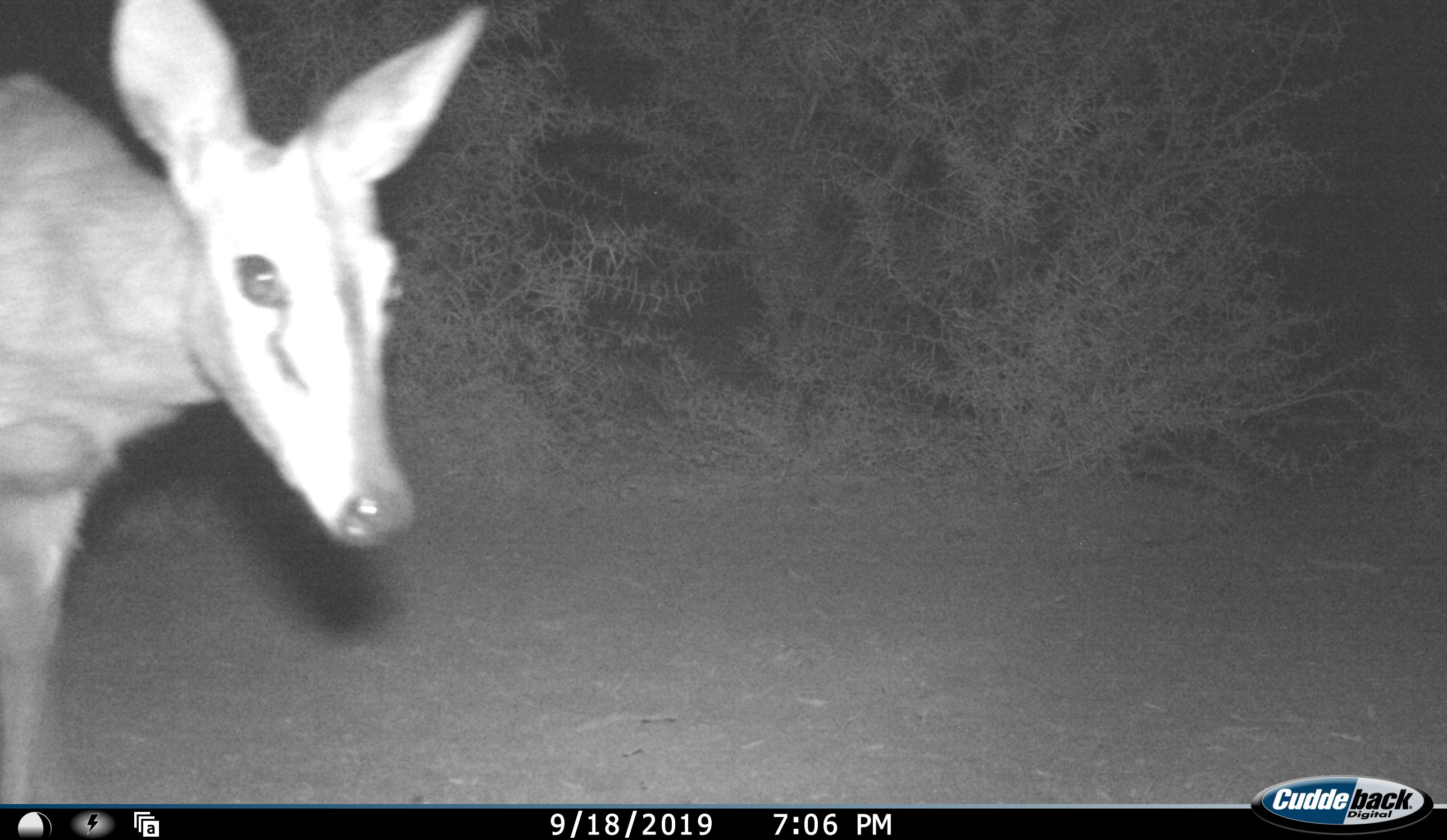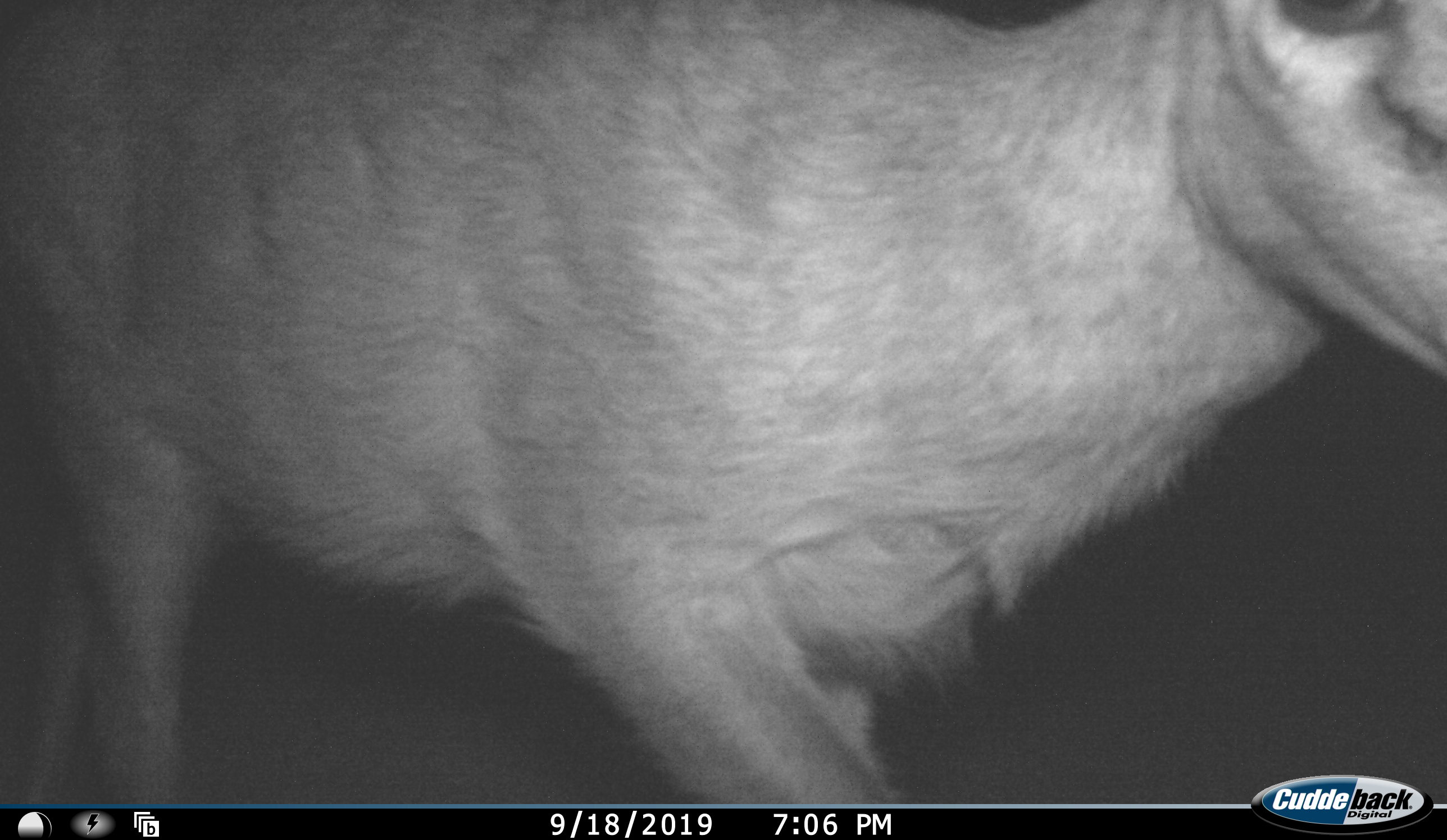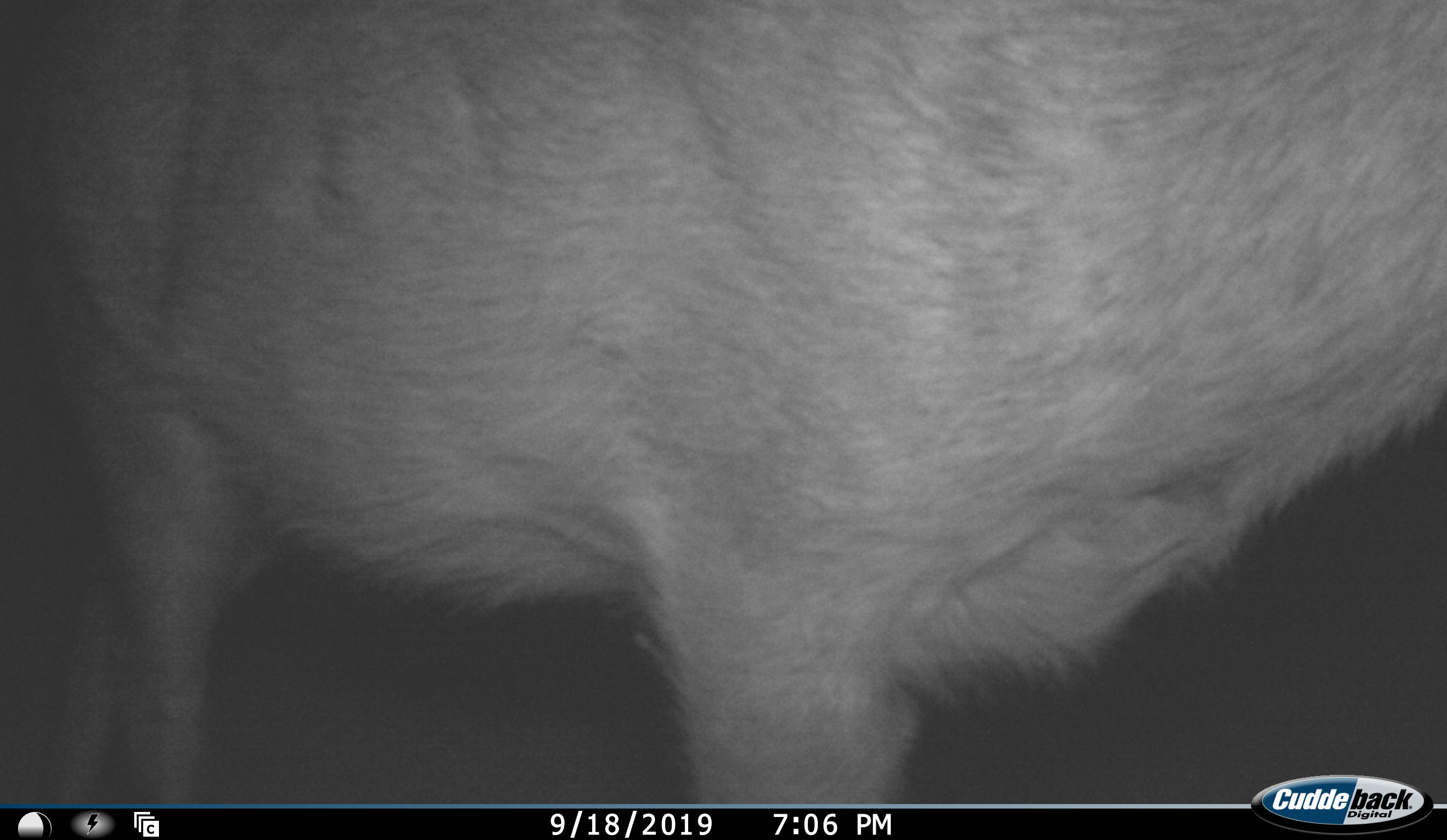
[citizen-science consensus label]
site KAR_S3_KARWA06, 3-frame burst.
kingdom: Animalia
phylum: Chordata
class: Mammalia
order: Artiodactyla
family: Bovidae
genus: Sylvicapra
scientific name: Sylvicapra grimmia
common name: common duiker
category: duikercommongrey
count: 1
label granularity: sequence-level